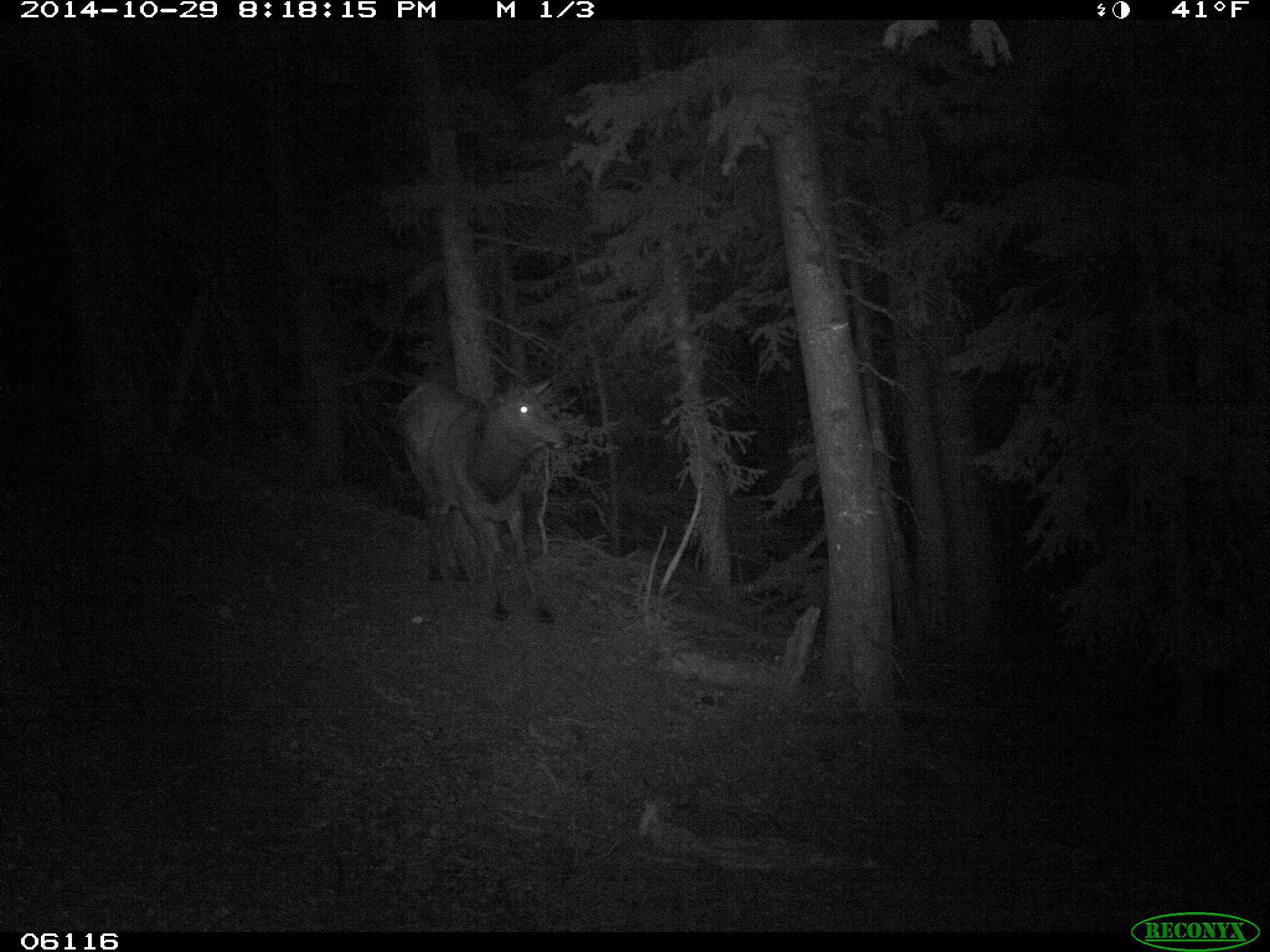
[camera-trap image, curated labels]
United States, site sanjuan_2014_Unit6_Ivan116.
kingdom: Animalia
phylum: Chordata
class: Mammalia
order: Artiodactyla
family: Cervidae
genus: Cervus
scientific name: Cervus elaphus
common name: red deer